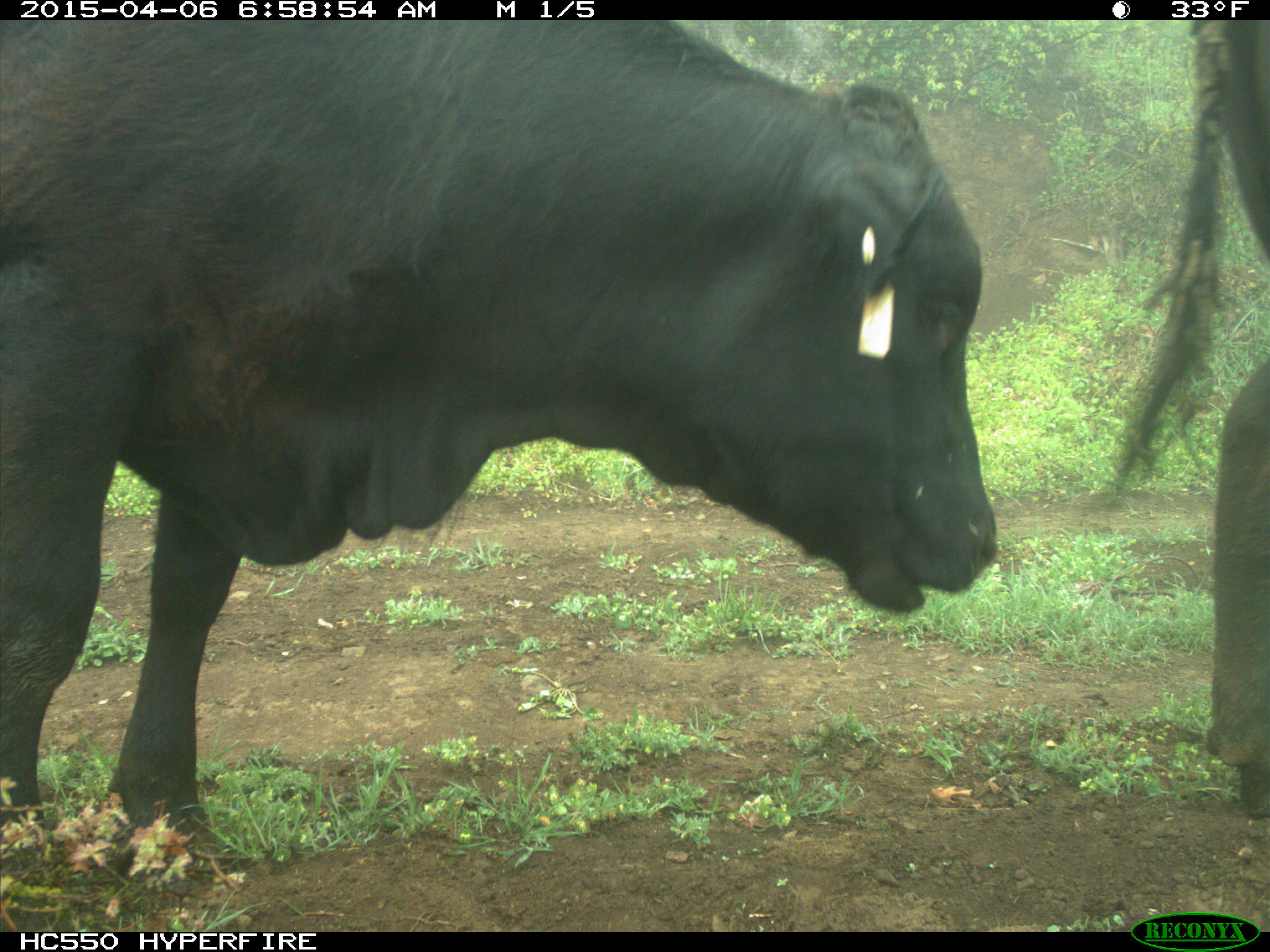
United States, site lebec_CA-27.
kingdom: Animalia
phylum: Chordata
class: Mammalia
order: Artiodactyla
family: Bovidae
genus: Bos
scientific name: Bos taurus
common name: domestic cow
Bos taurus (domestic cow).